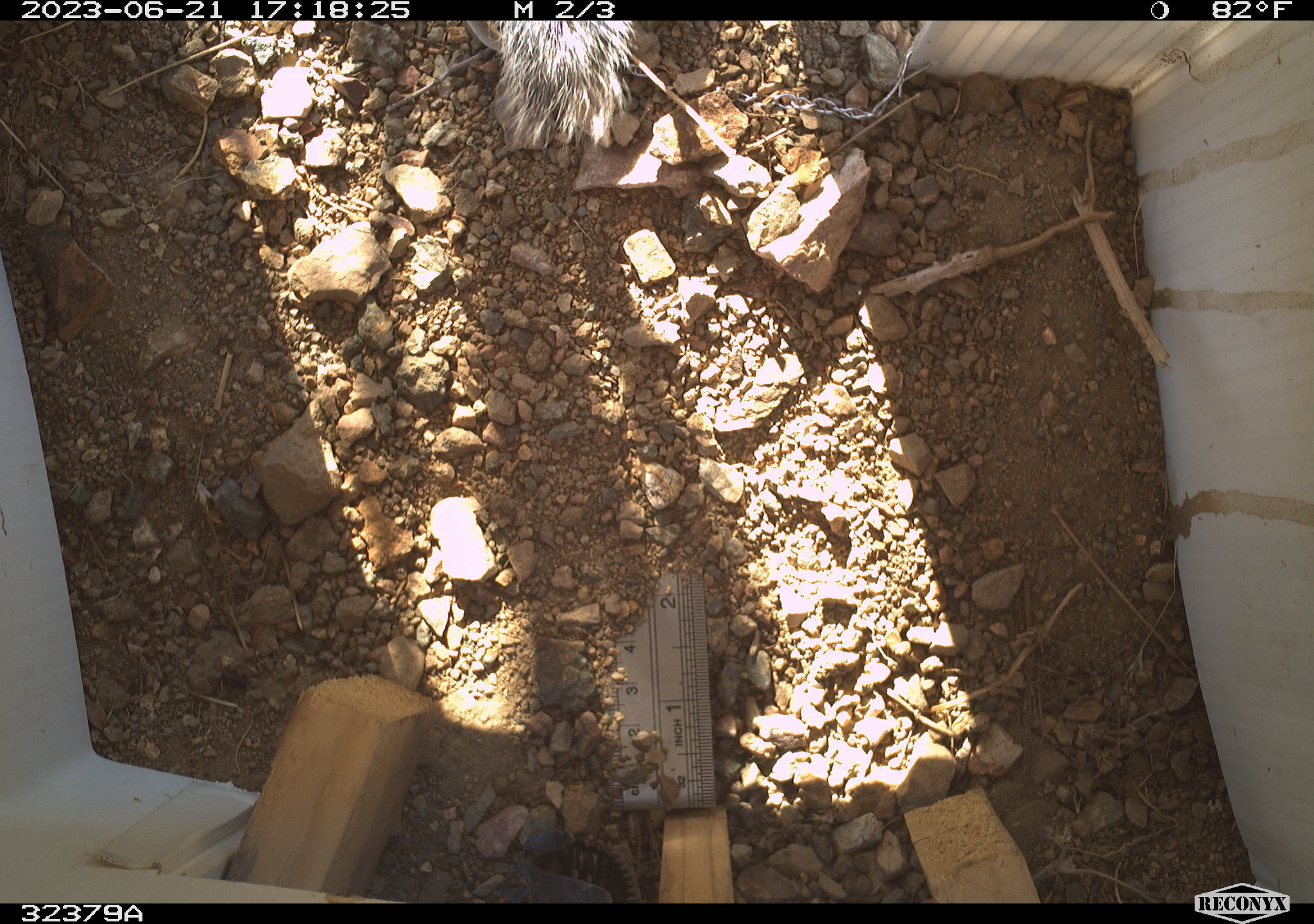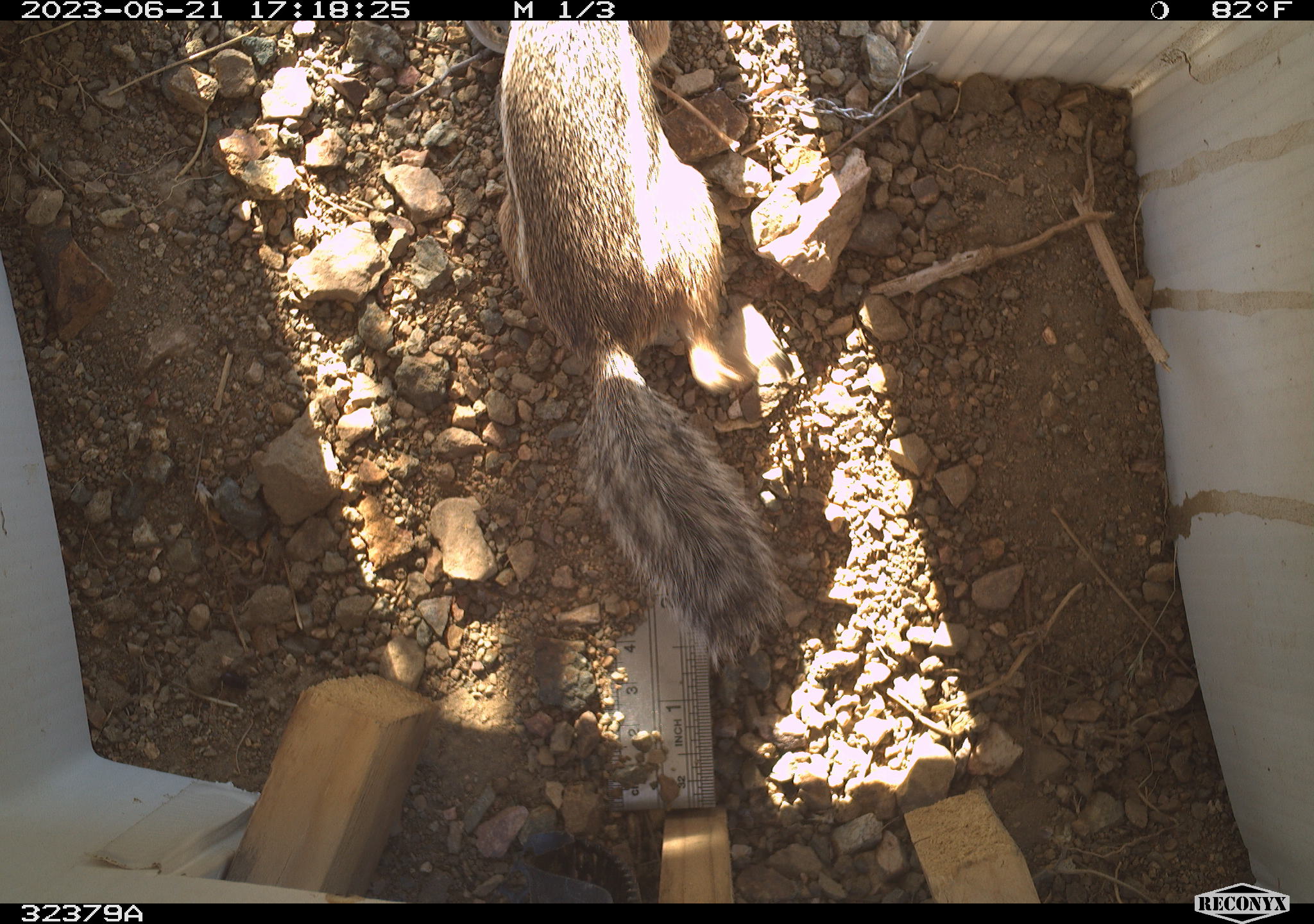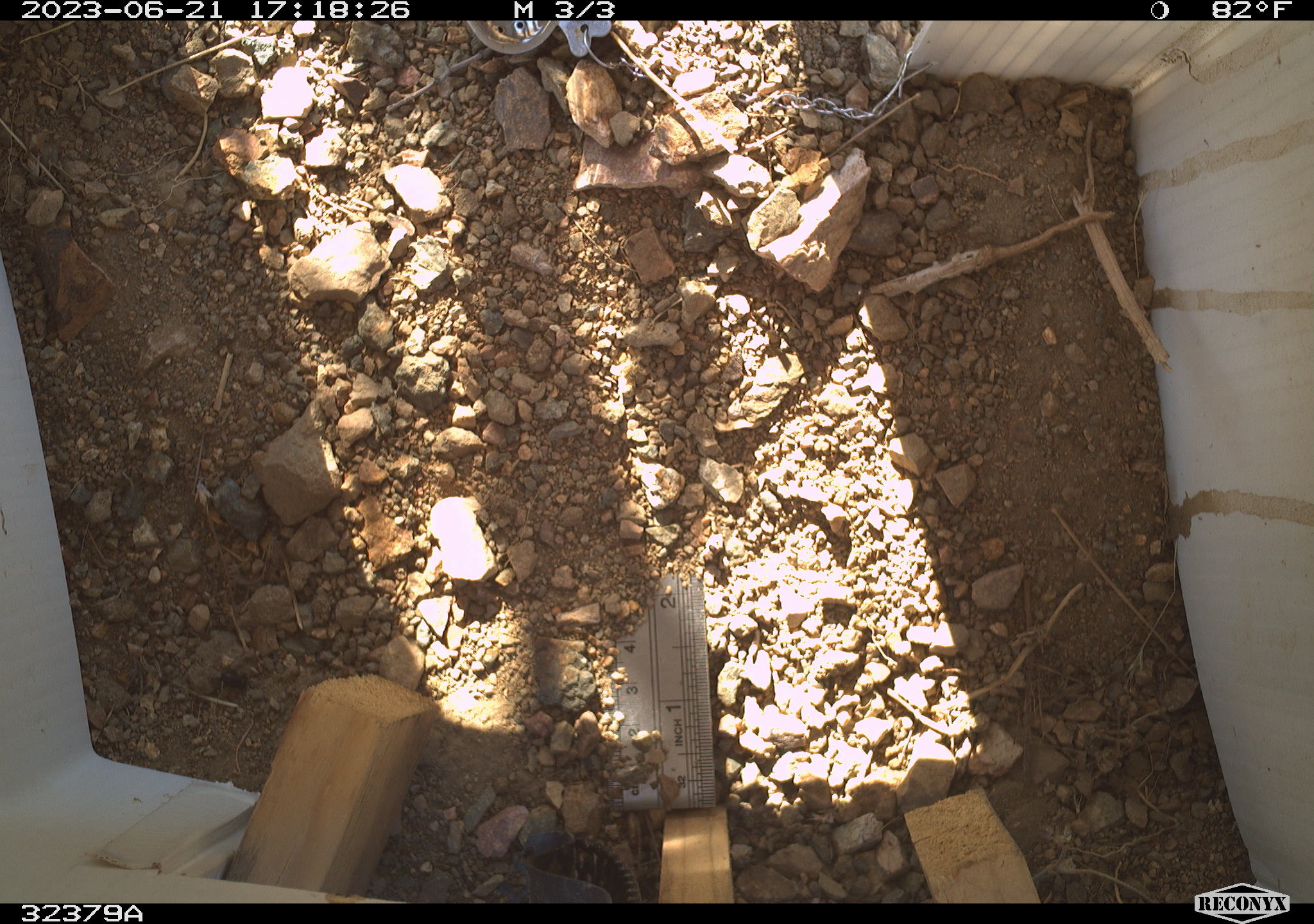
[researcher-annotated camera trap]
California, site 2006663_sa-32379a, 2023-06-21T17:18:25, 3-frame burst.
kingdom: Animalia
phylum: Chordata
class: Mammalia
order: Rodentia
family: Sciuridae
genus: Ammospermophilus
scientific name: Ammospermophilus leucurus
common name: white-tailed antelope squirrel